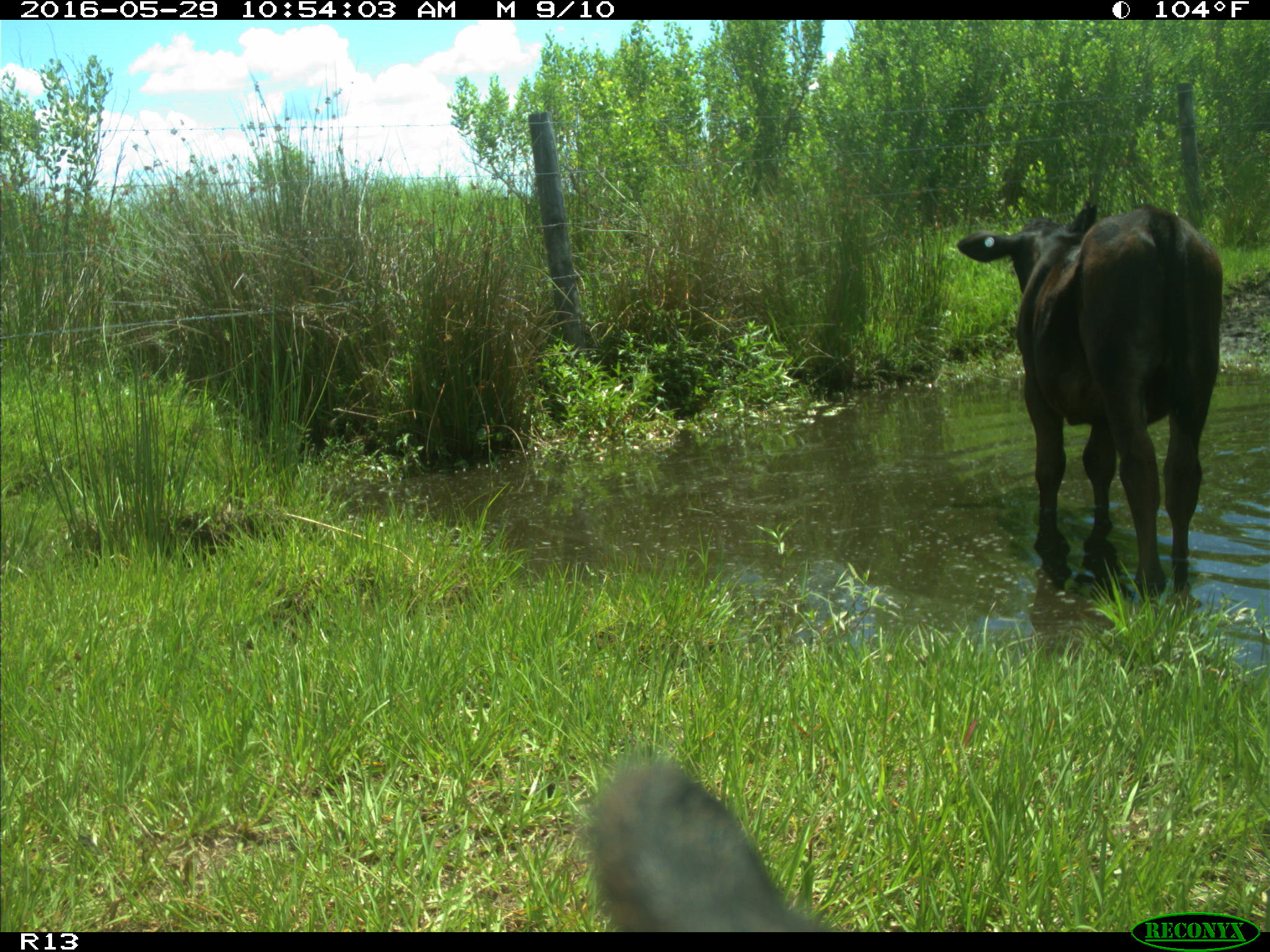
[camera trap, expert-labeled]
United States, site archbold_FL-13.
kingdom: Animalia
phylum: Chordata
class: Mammalia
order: Artiodactyla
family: Bovidae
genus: Bos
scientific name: Bos taurus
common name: domestic cow